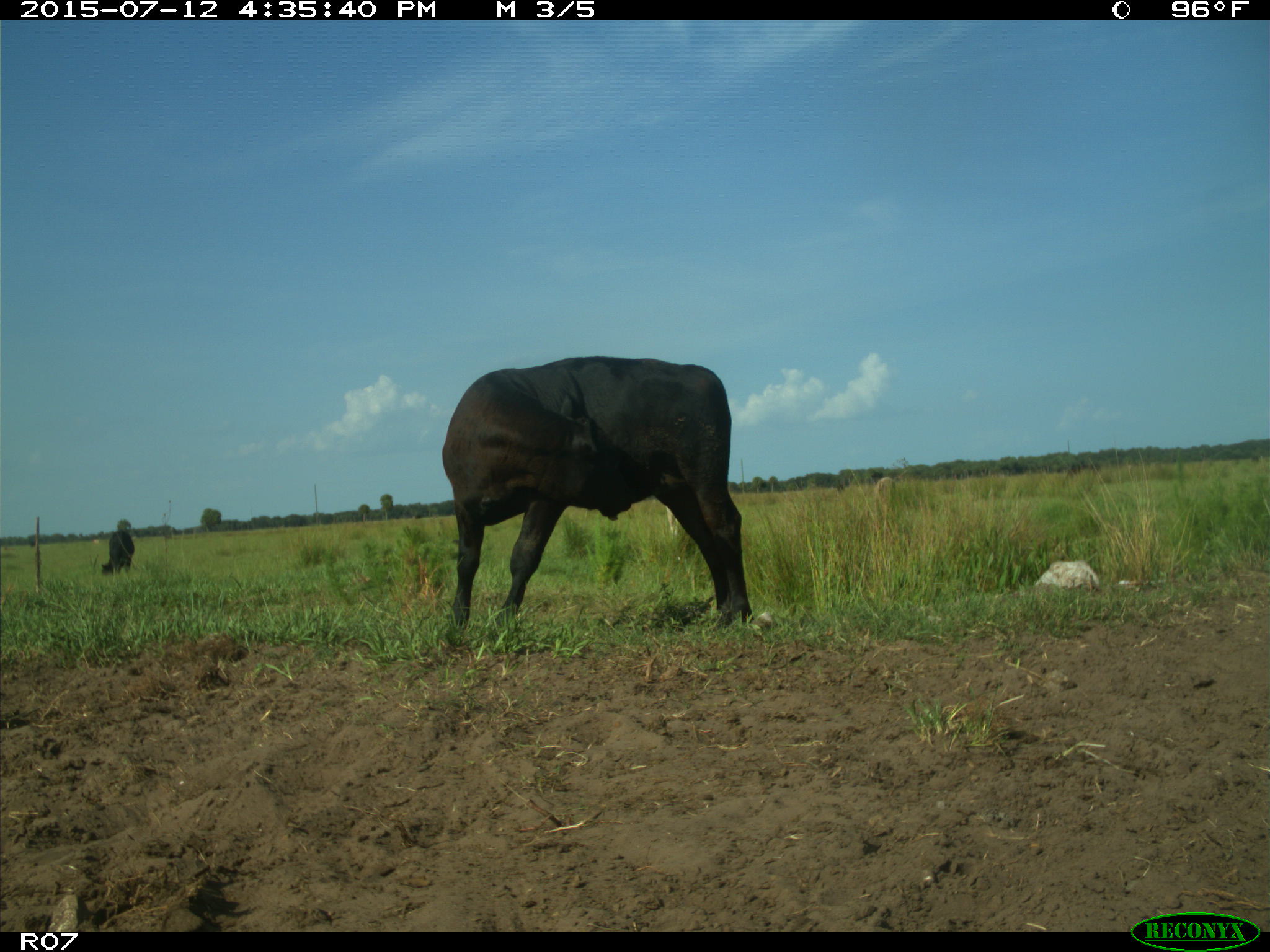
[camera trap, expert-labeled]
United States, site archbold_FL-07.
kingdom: Animalia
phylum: Chordata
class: Mammalia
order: Artiodactyla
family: Bovidae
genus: Bos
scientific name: Bos taurus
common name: domestic cow